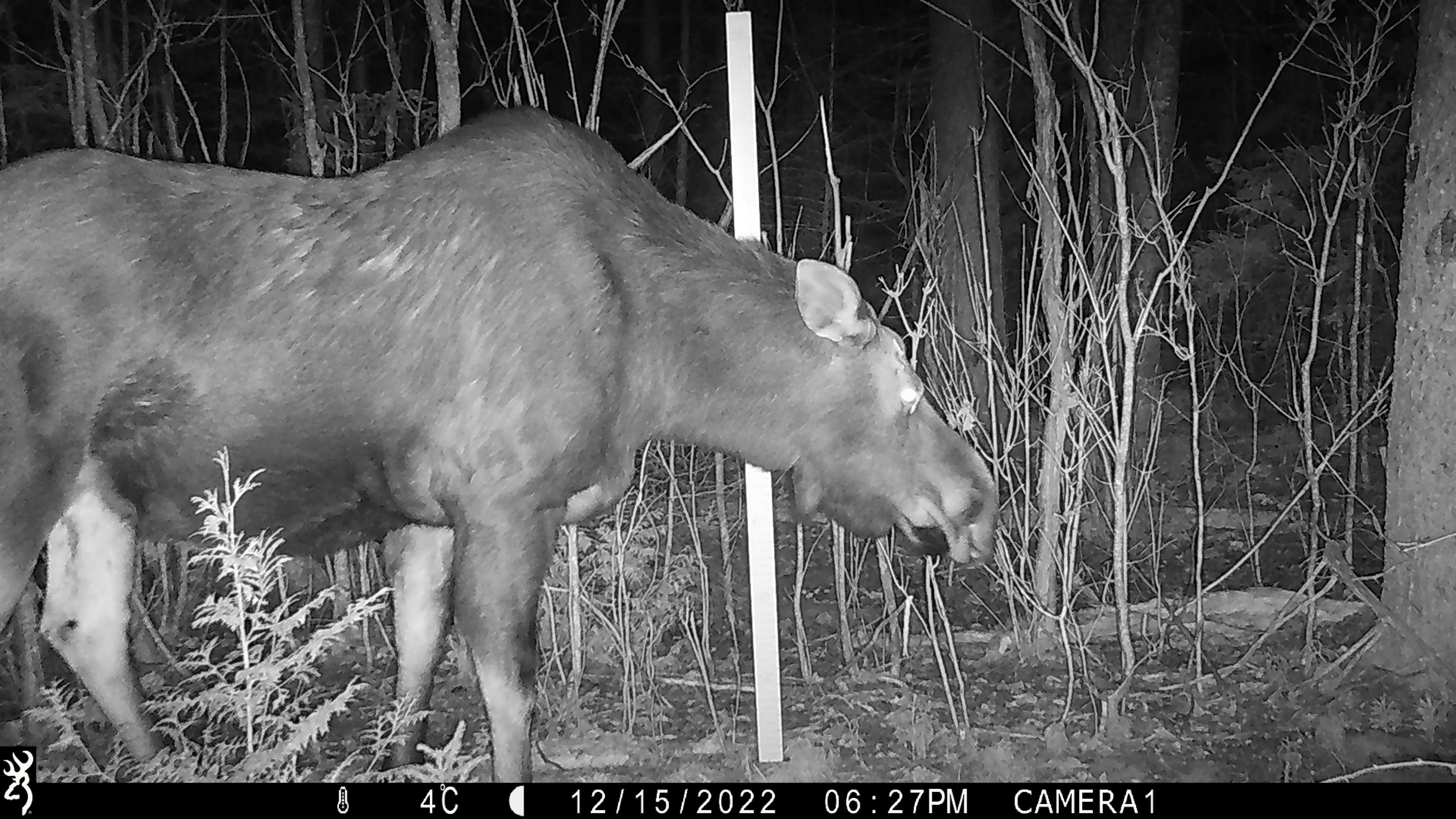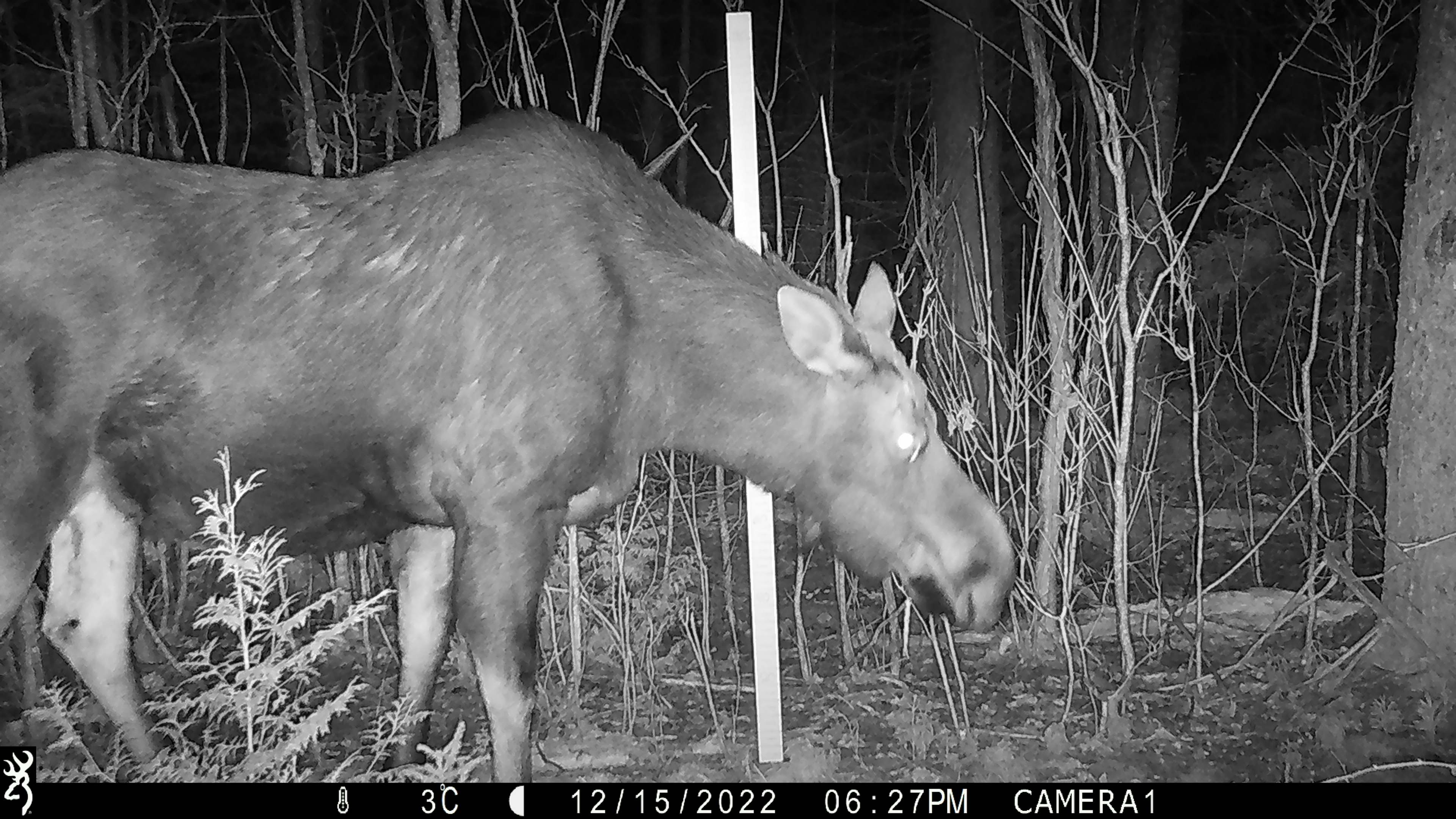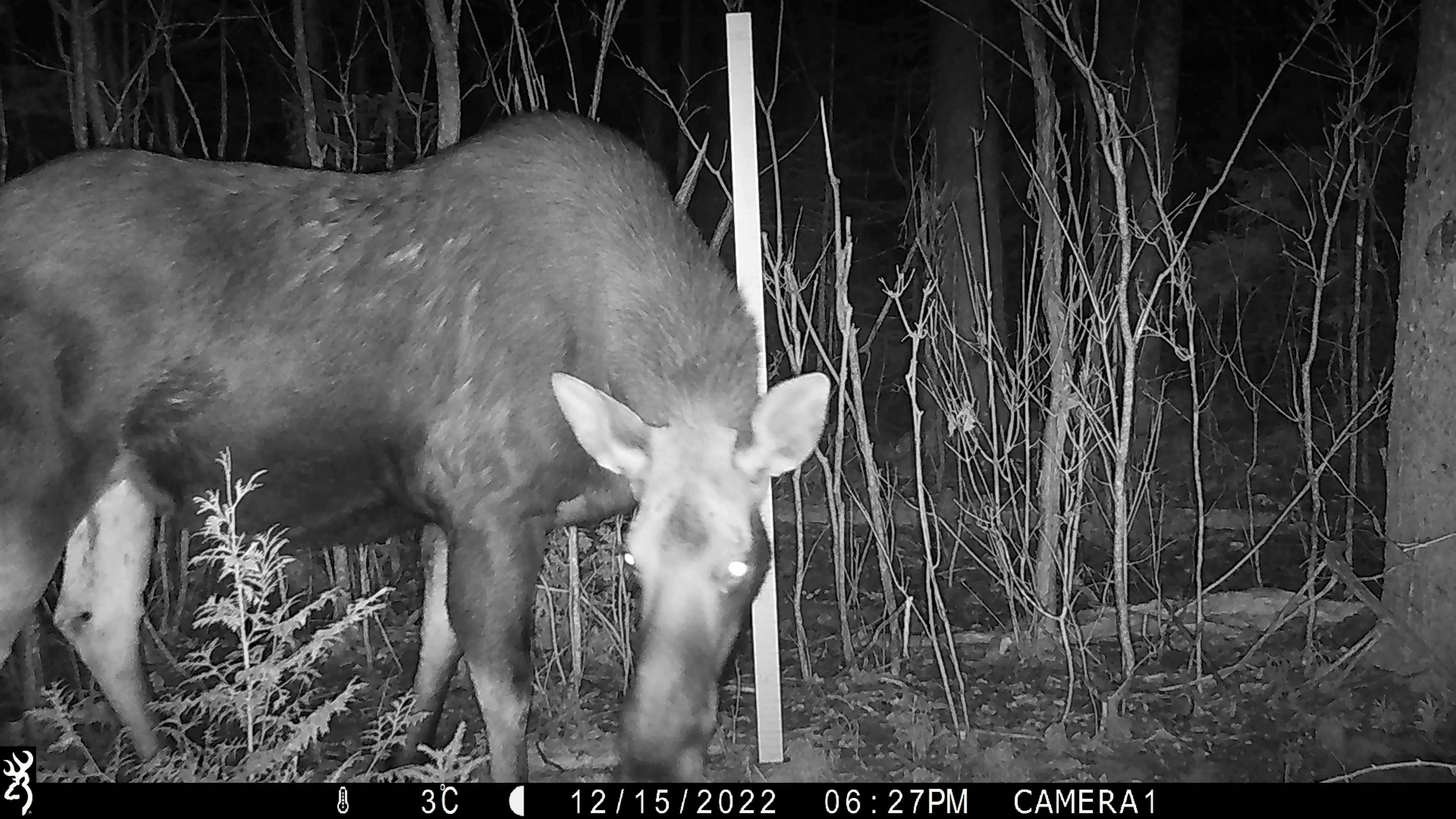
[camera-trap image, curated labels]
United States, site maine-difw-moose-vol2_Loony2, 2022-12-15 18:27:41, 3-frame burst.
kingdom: Animalia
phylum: Chordata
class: Mammalia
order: Artiodactyla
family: Cervidae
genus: Alces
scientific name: Alces alces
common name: moose